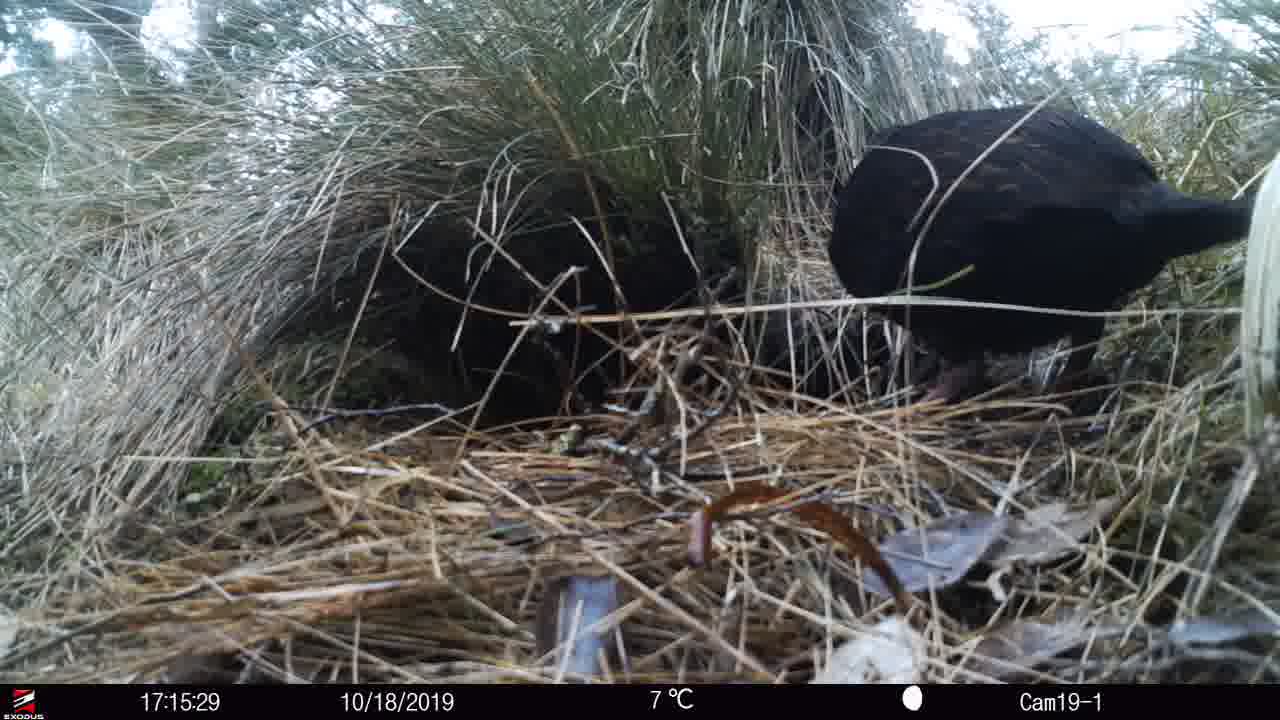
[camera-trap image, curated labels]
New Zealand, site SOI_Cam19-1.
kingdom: Animalia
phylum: Chordata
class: Aves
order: Gruiformes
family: Rallidae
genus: Gallirallus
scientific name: Gallirallus australis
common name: weka